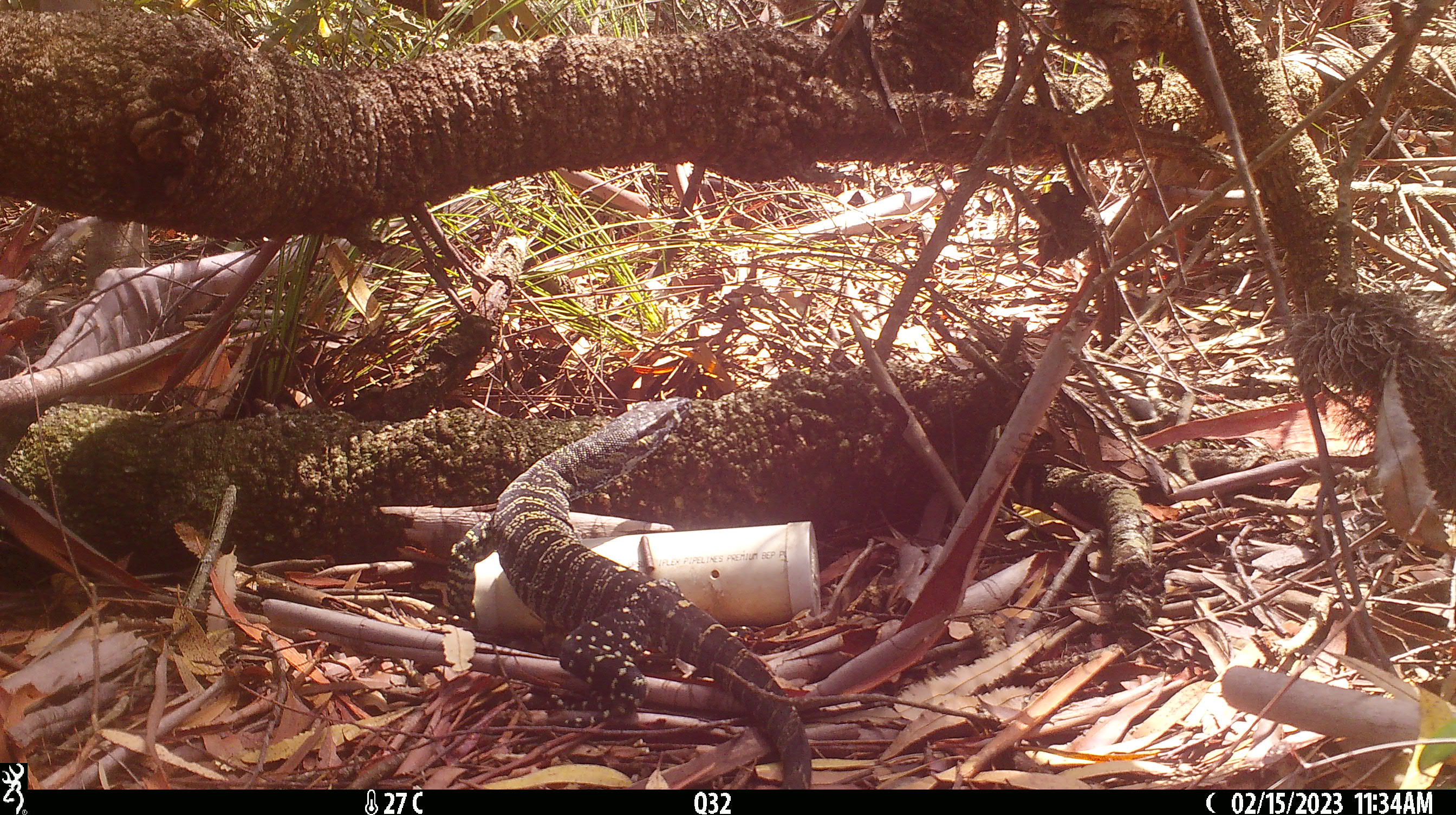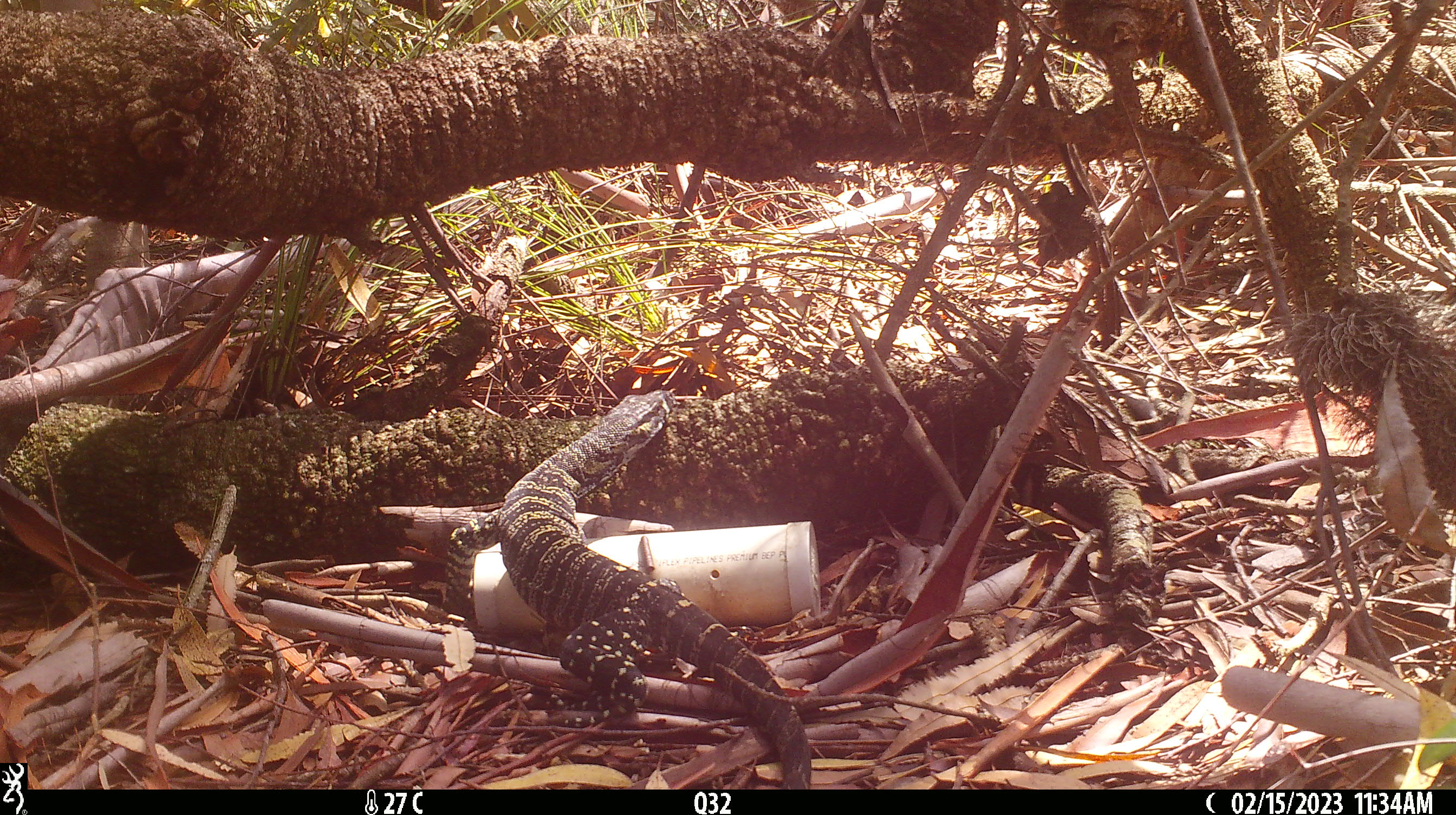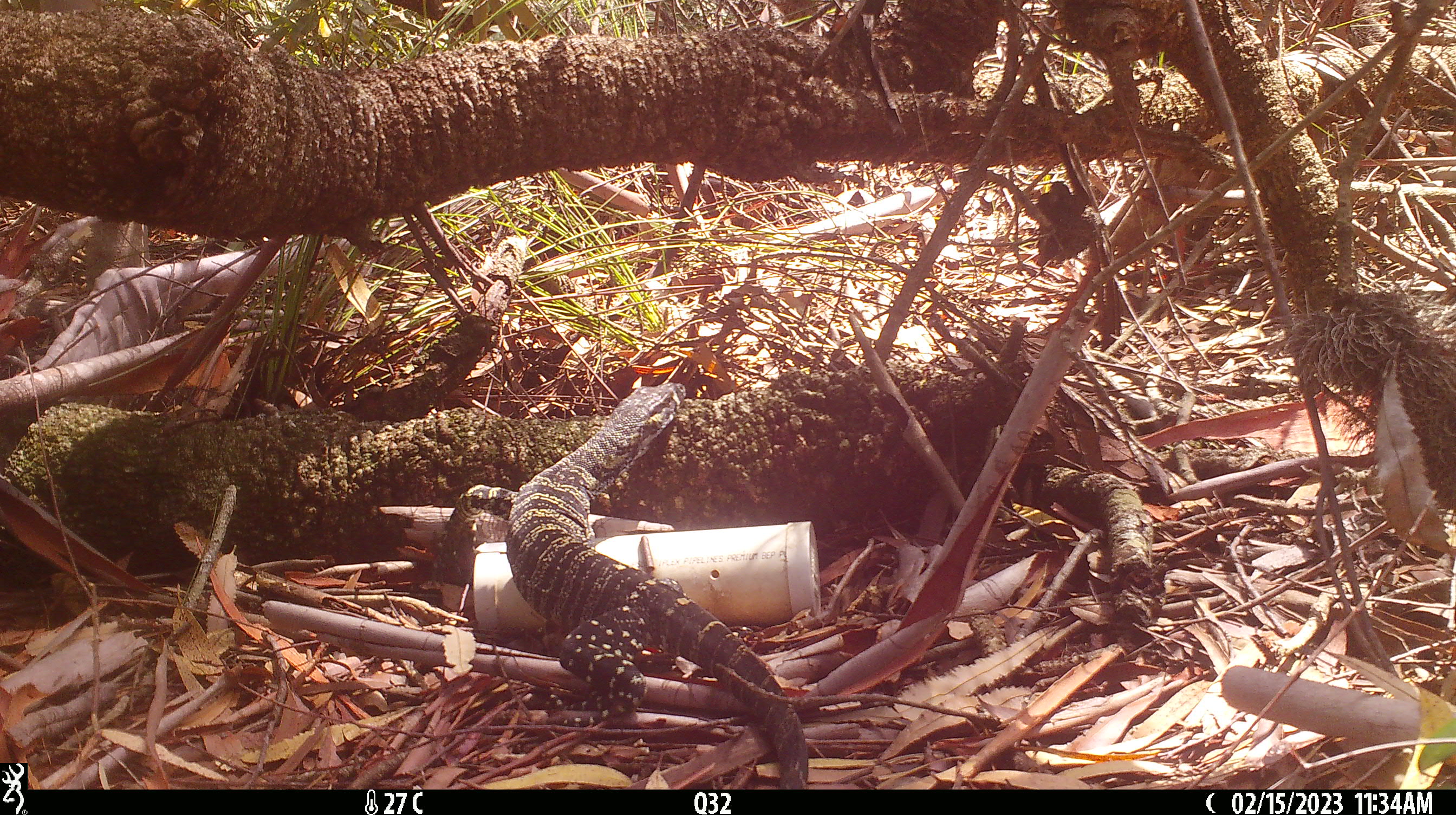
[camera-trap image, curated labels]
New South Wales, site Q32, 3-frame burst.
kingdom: Animalia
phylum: Chordata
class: Reptilia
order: Squamata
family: Varanidae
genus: Varanus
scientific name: Varanus varius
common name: lace monitor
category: goanna